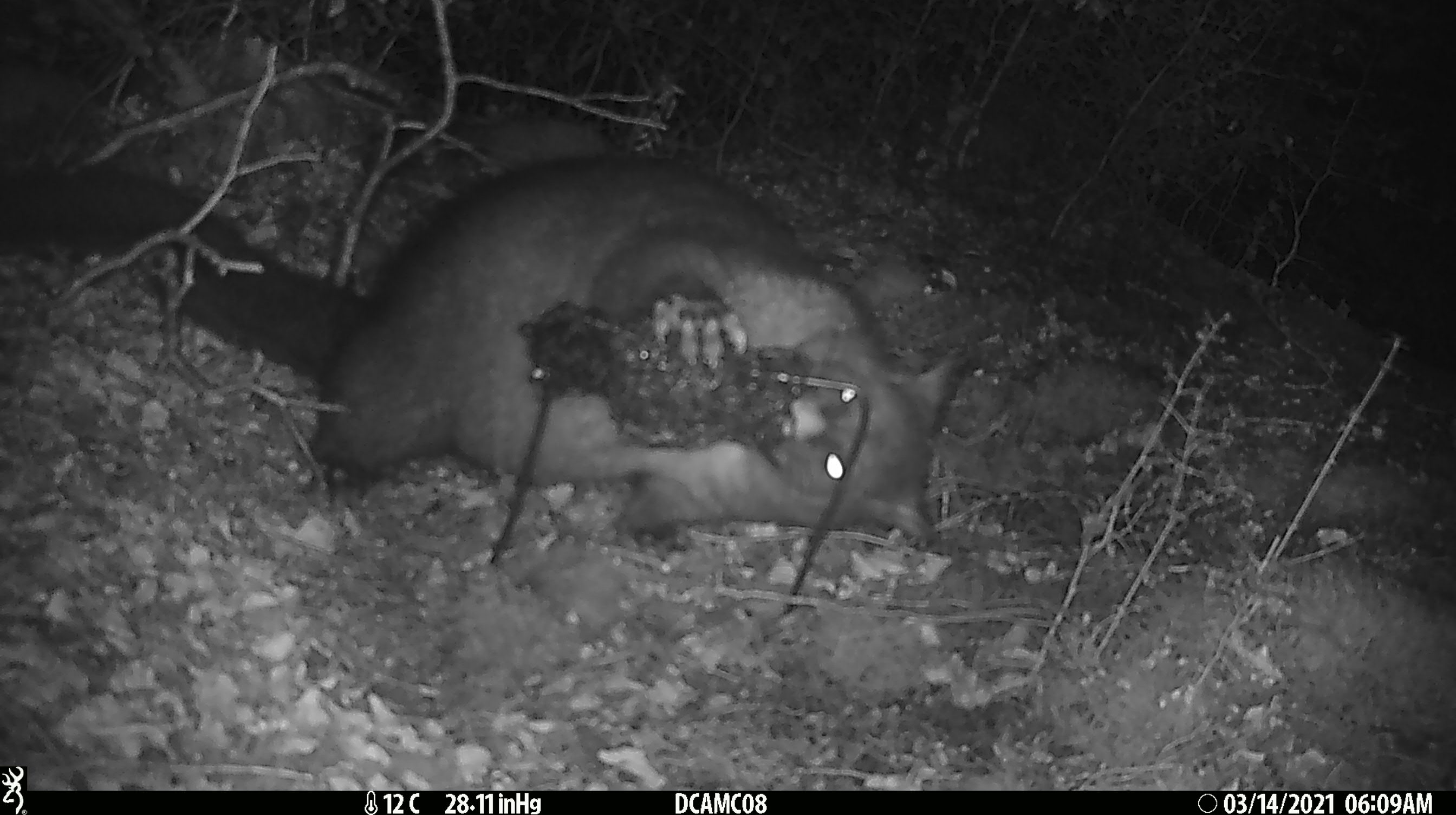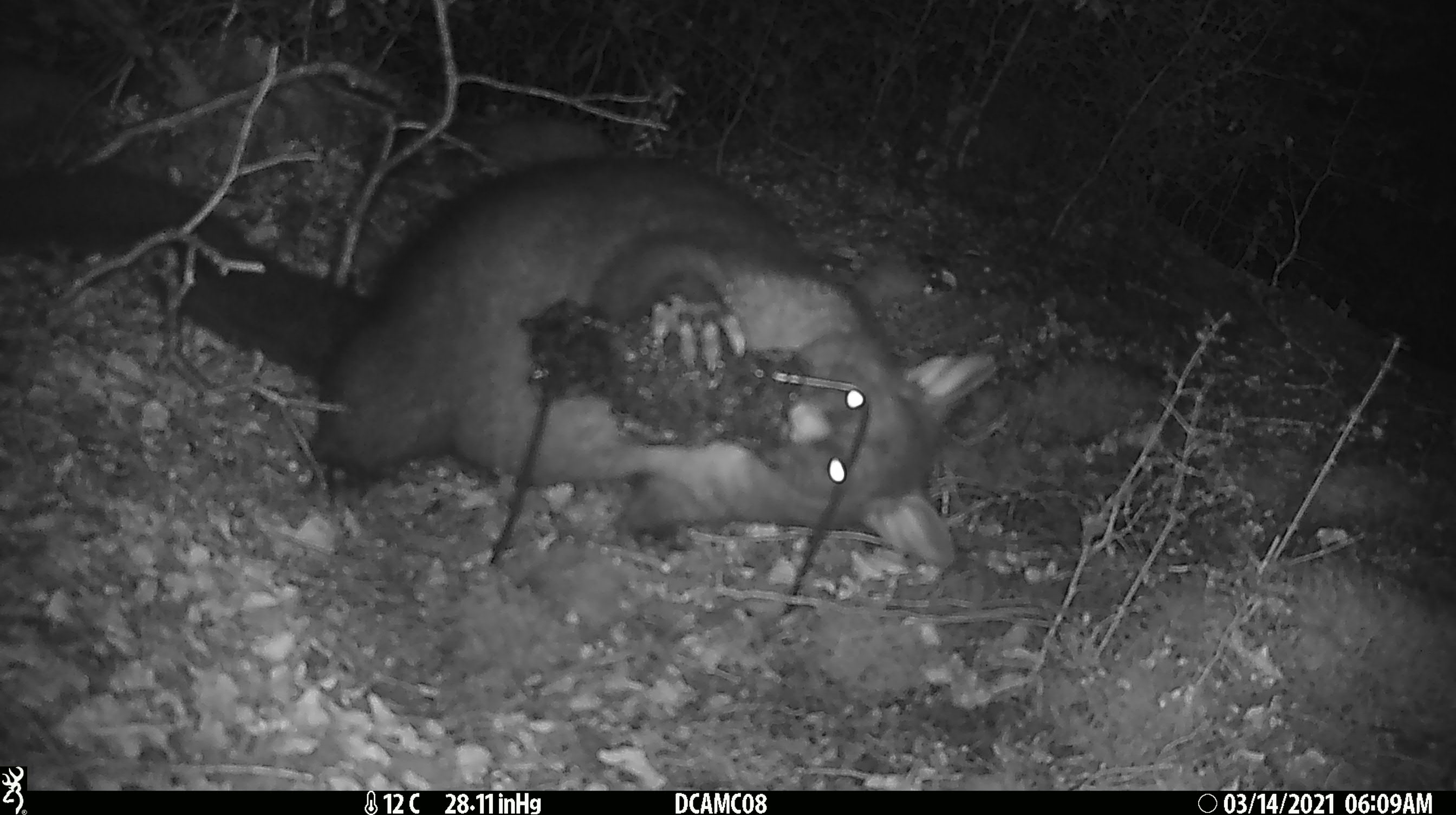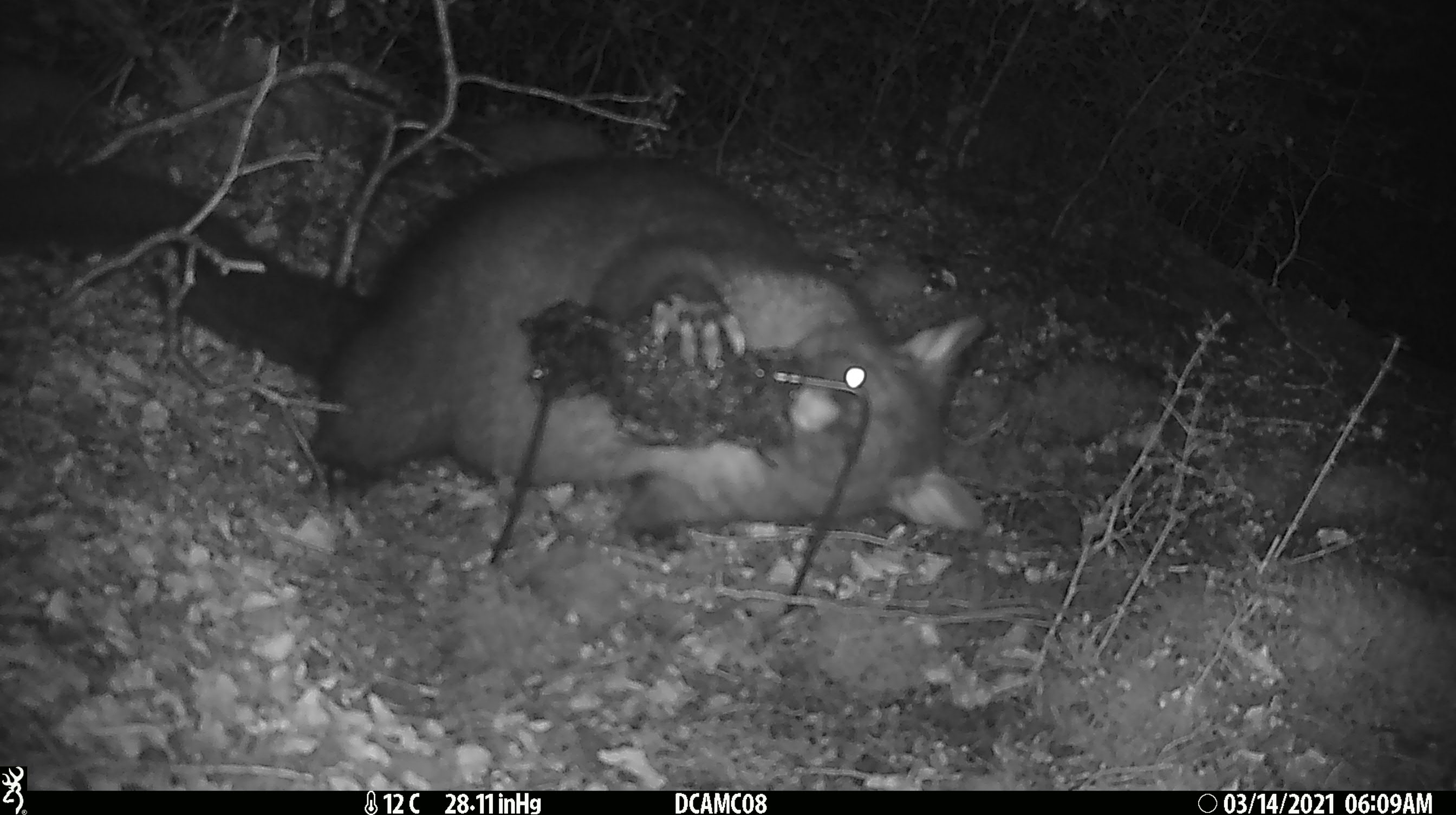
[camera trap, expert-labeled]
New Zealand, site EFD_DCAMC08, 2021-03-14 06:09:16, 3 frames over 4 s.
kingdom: Animalia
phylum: Chordata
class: Mammalia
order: Diprotodontia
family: Phalangeridae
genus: Trichosurus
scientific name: Trichosurus vulpecula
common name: common brushtail possum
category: possum